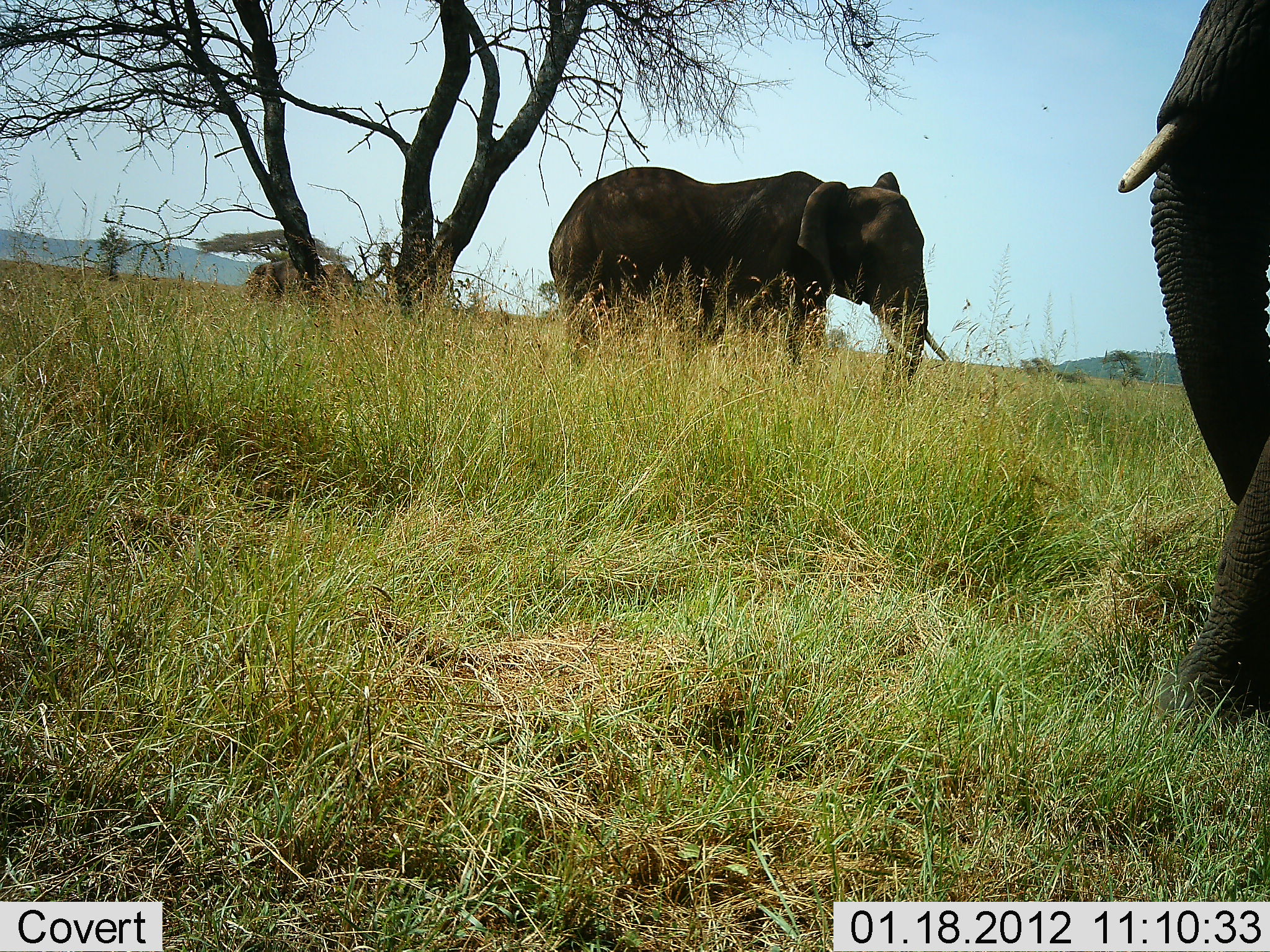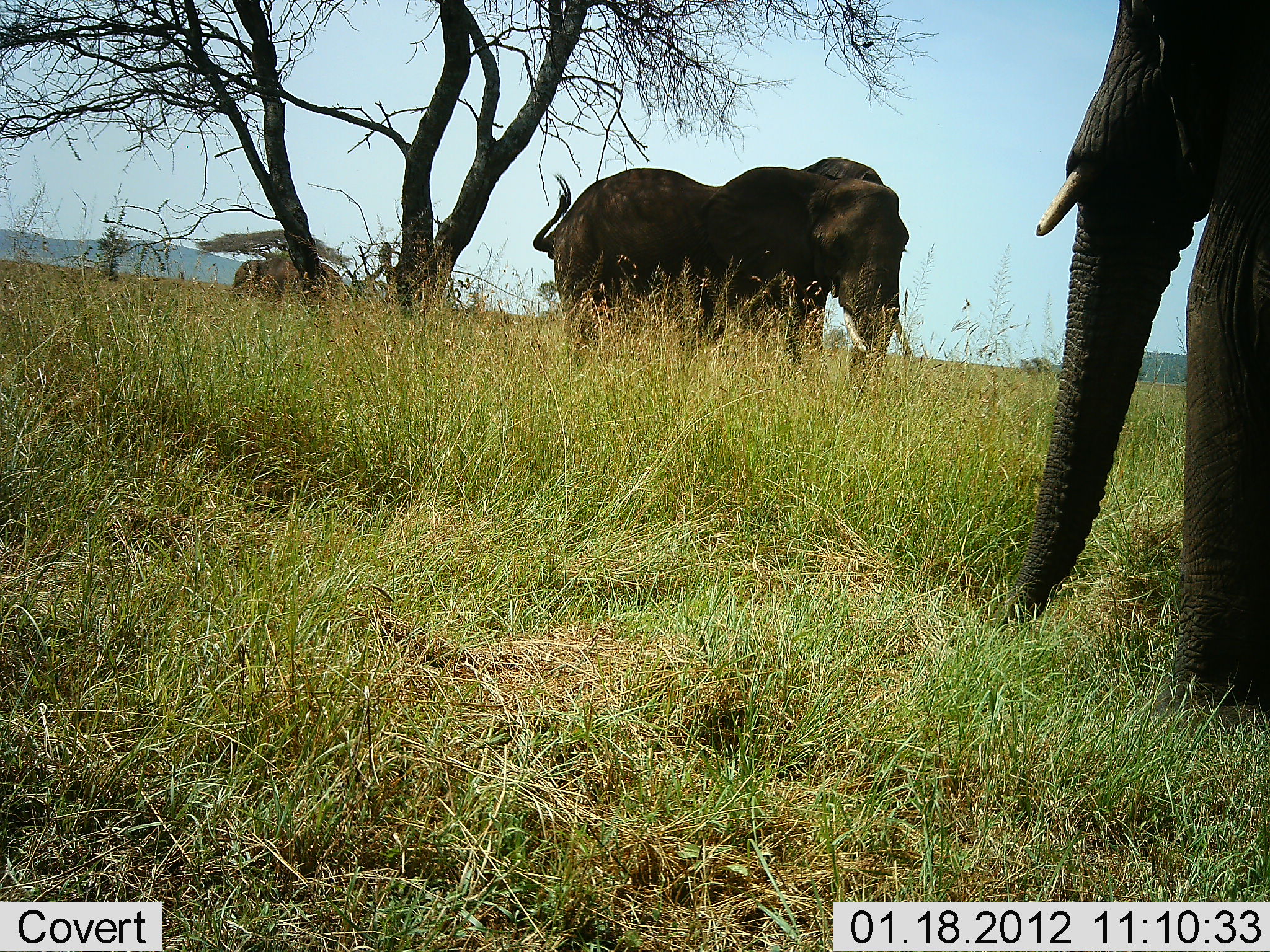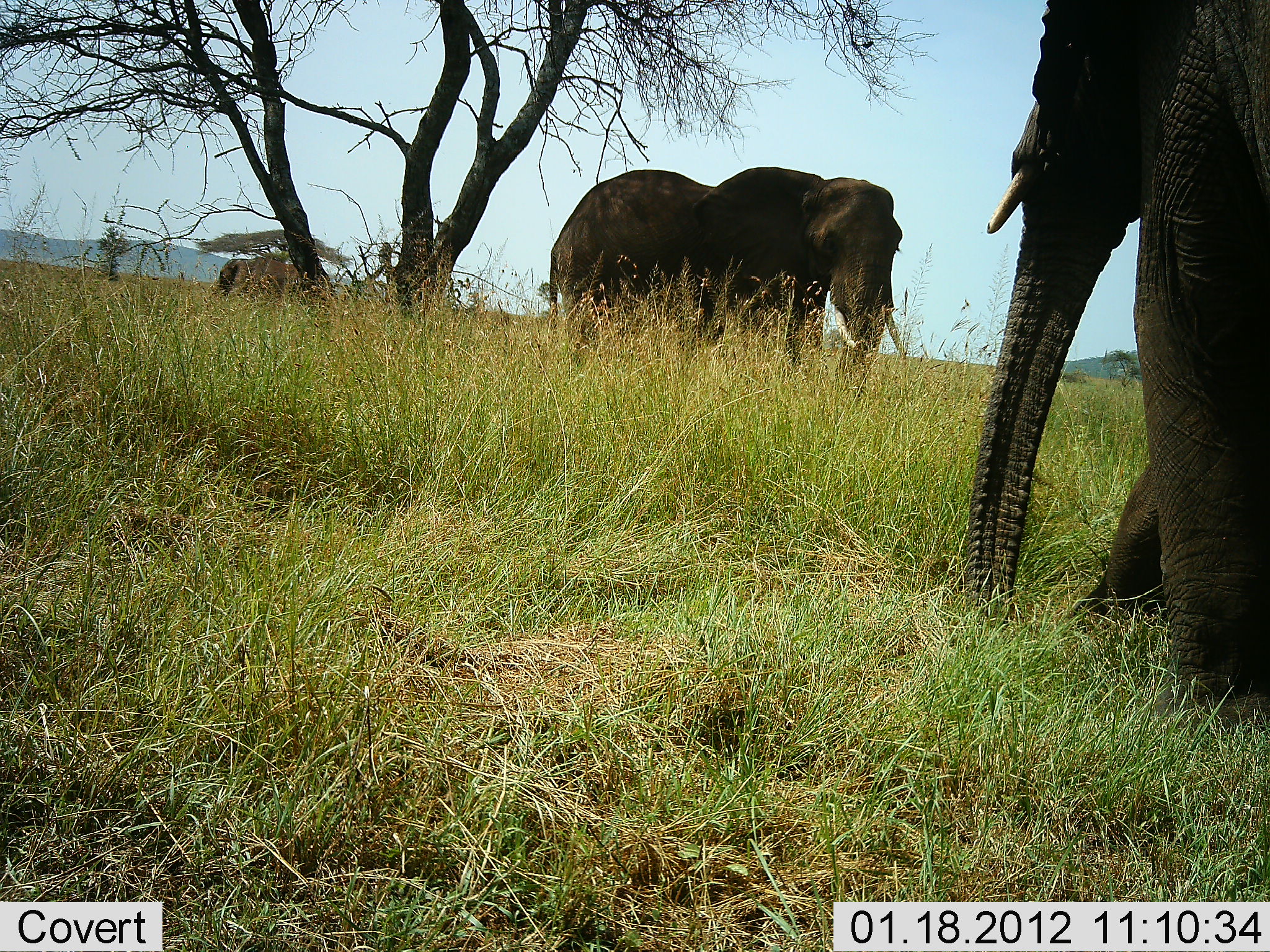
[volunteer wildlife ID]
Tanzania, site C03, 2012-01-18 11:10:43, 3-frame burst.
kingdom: Animalia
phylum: Chordata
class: Mammalia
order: Proboscidea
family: Elephantidae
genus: Loxodonta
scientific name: Loxodonta africana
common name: african bush elephant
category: elephant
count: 3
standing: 65%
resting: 12%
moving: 41%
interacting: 0%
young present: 6%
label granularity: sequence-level